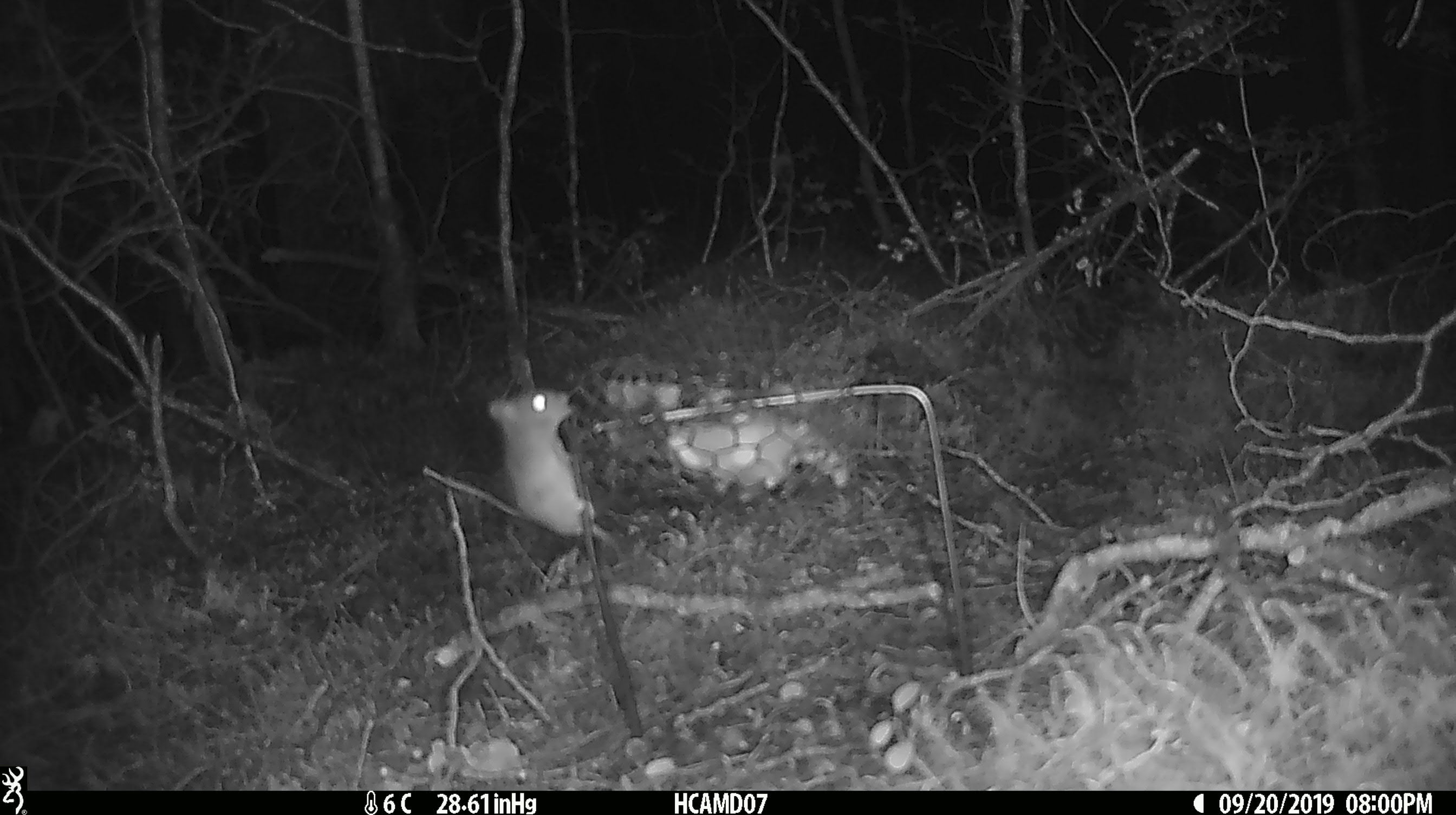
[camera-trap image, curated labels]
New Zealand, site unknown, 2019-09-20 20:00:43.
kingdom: Animalia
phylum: Chordata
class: Mammalia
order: Rodentia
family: Muridae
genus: Mus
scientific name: Mus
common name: mouse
Mouse (Mus).